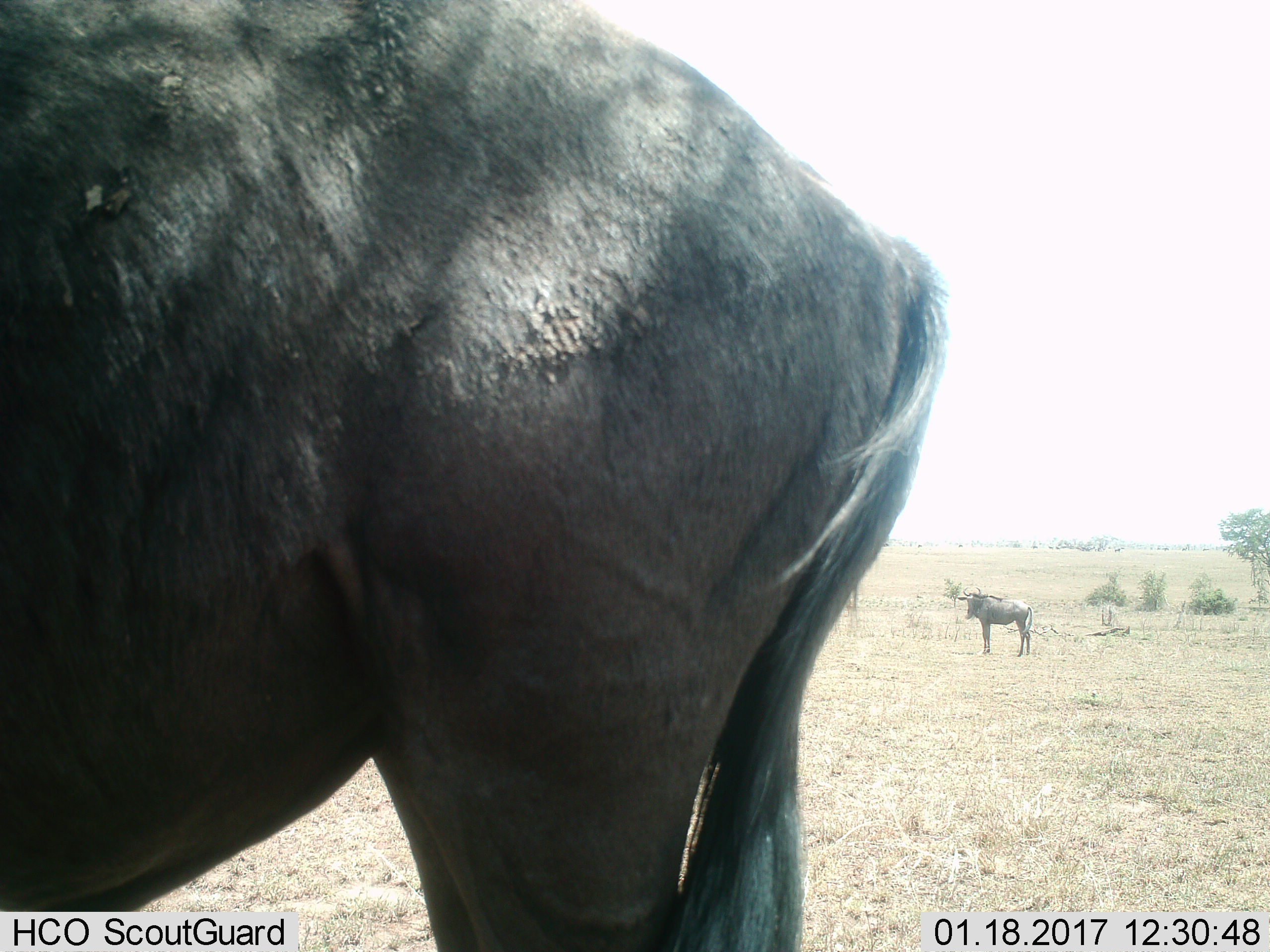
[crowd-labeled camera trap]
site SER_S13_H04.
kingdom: Animalia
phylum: Chordata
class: Mammalia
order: Artiodactyla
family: Bovidae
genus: Connochaetes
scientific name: Connochaetes taurinus taurinus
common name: blue wildebeest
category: wildebeestblue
Wildebeestblue (blue wildebeest) (Connochaetes taurinus taurinus), count 2. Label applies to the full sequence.